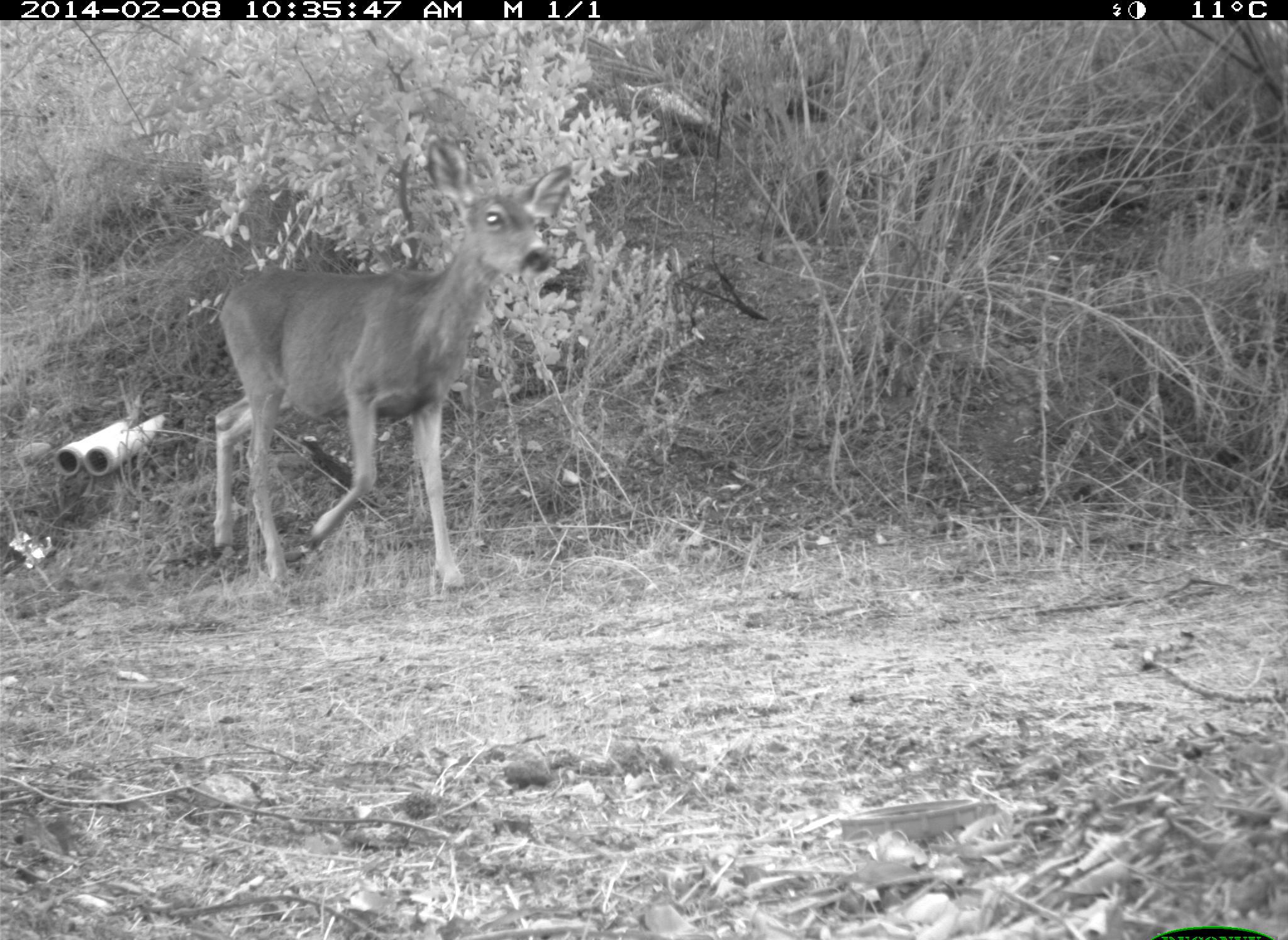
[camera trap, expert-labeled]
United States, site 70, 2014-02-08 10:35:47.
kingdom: Animalia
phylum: Chordata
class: Mammalia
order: Artiodactyla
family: Cervidae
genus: Odocoileus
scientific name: Odocoileus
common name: deer